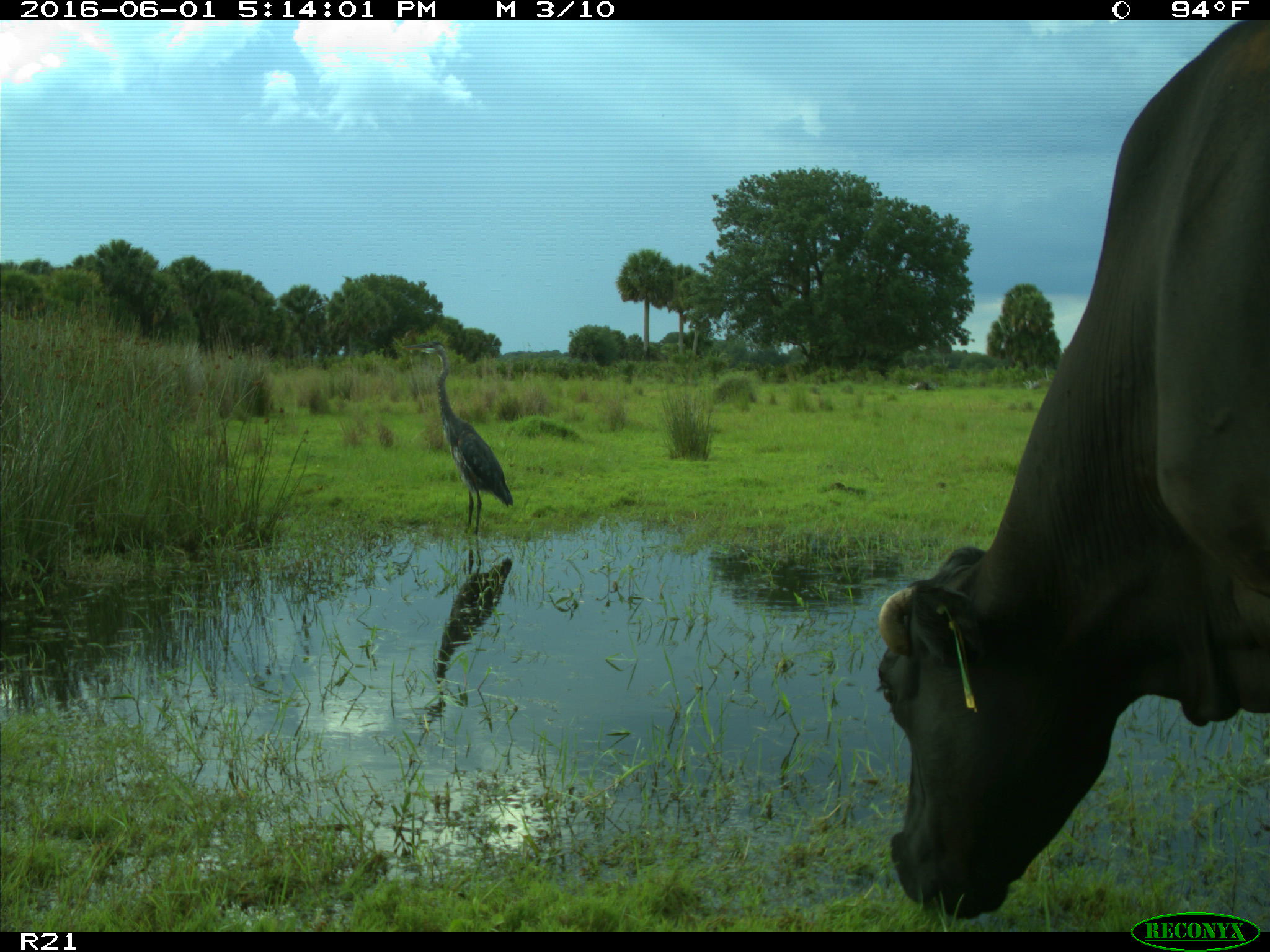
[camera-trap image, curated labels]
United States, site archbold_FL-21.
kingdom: Animalia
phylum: Chordata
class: Mammalia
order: Artiodactyla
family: Bovidae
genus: Bos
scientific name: Bos taurus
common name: domestic cow